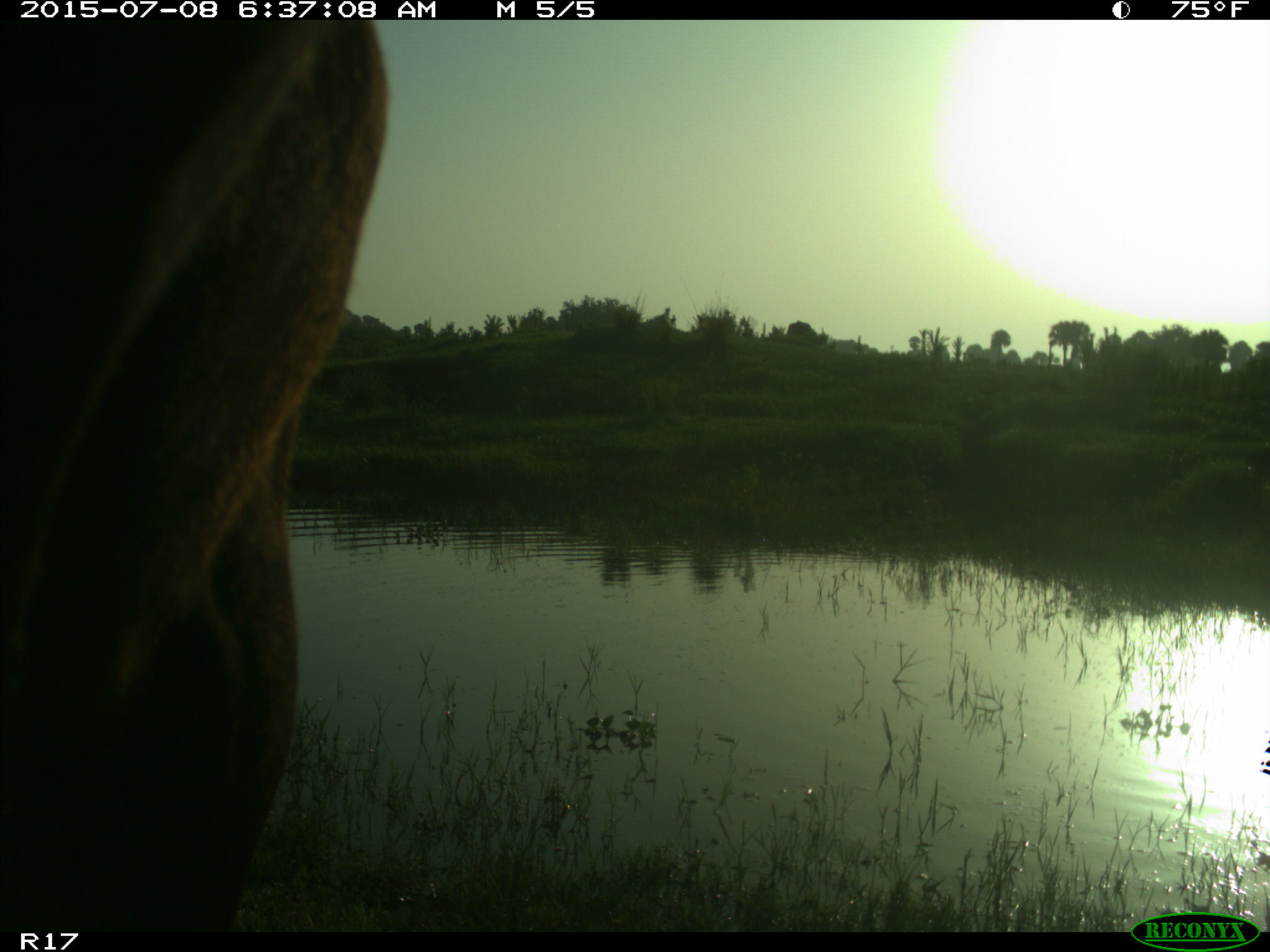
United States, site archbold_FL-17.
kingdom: Animalia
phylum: Chordata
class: Mammalia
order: Artiodactyla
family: Bovidae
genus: Bos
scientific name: Bos taurus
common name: domestic cow